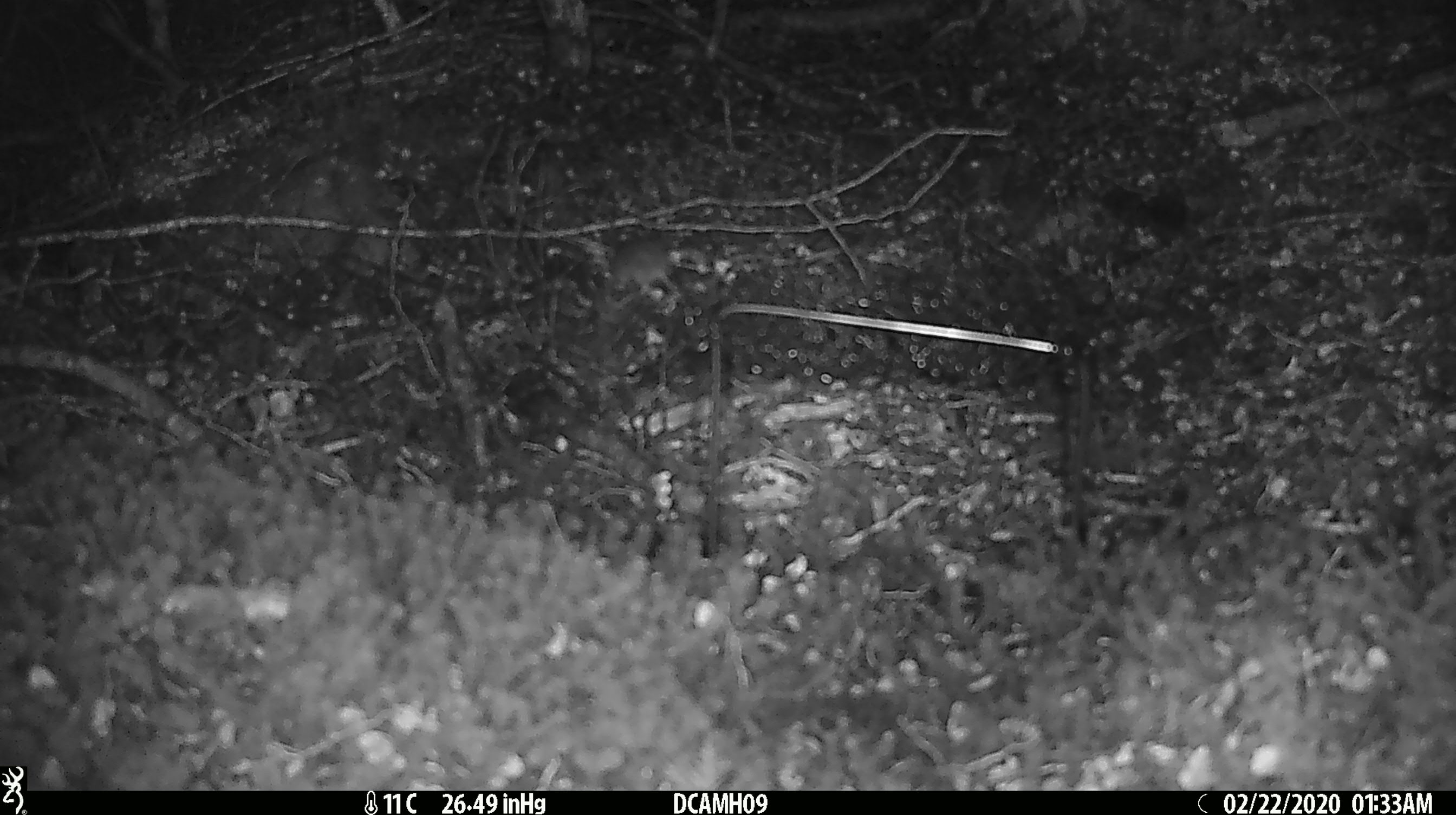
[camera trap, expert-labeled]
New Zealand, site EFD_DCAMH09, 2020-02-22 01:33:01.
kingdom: Animalia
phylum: Chordata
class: Mammalia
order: Rodentia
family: Muridae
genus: Mus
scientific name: Mus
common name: mouse